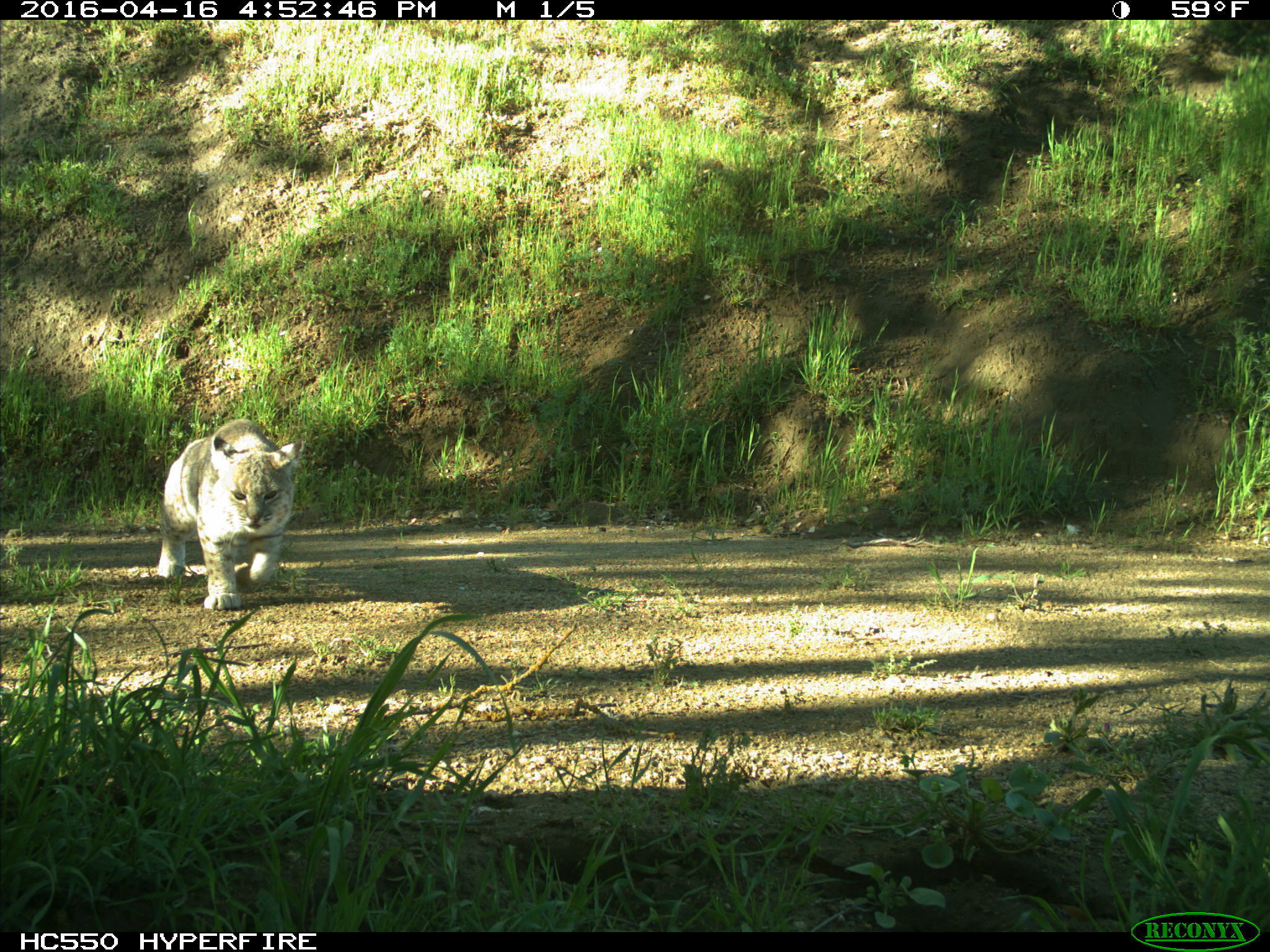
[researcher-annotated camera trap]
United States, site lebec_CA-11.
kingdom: Animalia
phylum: Chordata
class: Mammalia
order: Carnivora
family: Felidae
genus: Lynx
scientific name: Lynx rufus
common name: bobcat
Lynx rufus (bobcat).